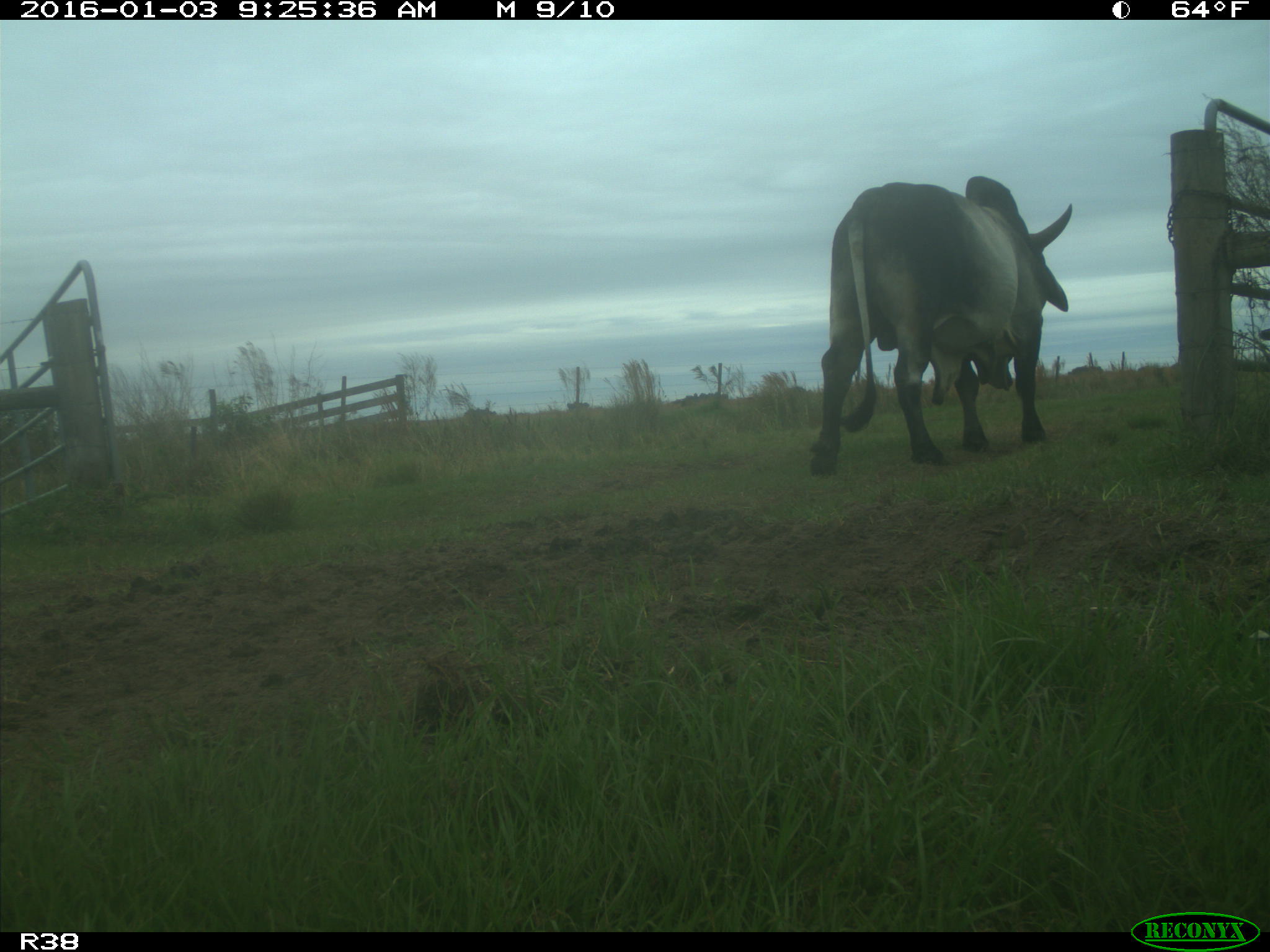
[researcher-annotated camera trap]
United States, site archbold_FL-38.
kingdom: Animalia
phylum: Chordata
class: Mammalia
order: Artiodactyla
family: Bovidae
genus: Bos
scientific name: Bos taurus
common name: domestic cow